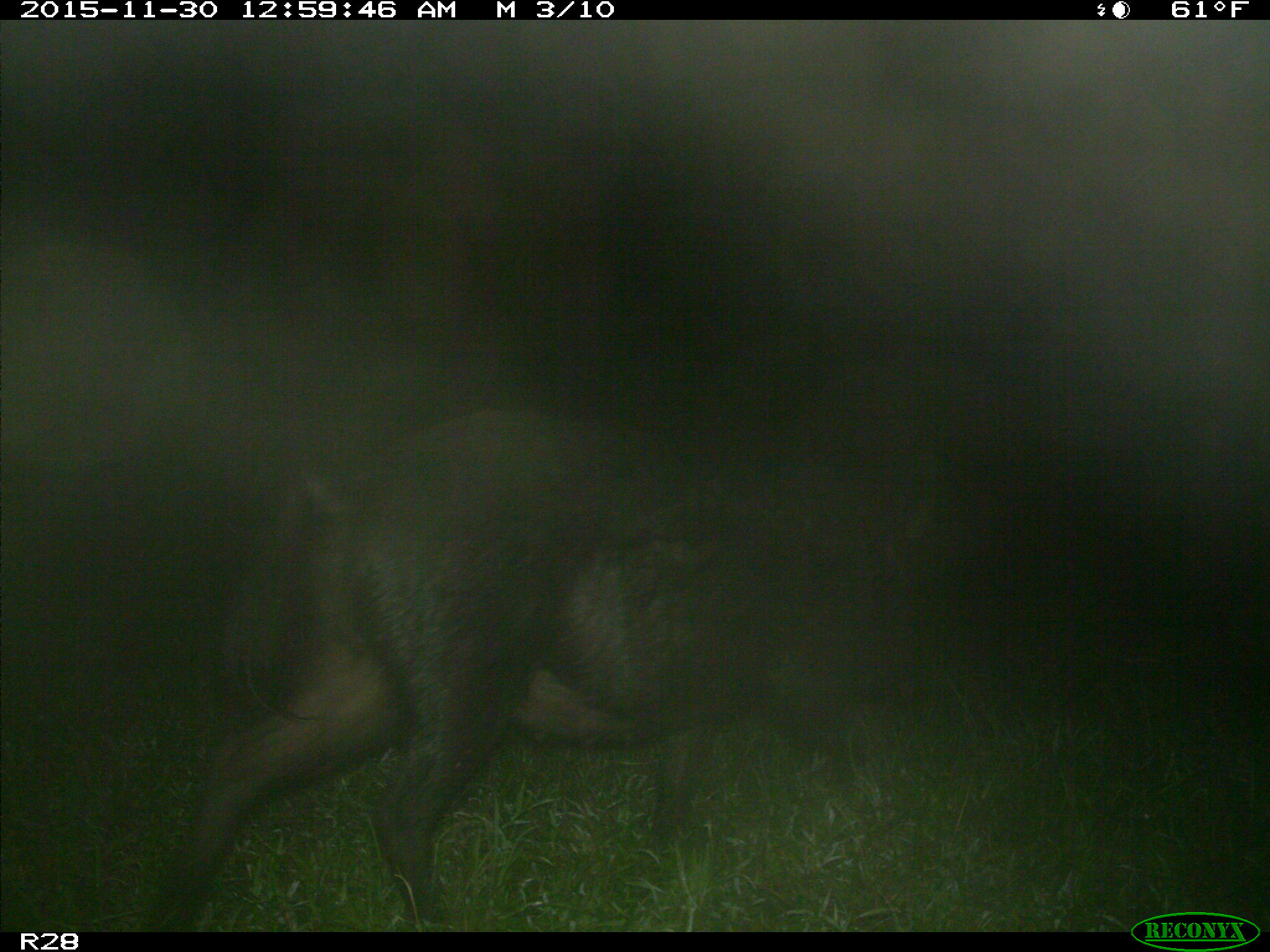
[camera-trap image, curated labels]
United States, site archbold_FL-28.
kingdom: Animalia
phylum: Chordata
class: Mammalia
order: Artiodactyla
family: Suidae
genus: Sus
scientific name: Sus scrofa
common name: wild boar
Sus scrofa (wild boar).